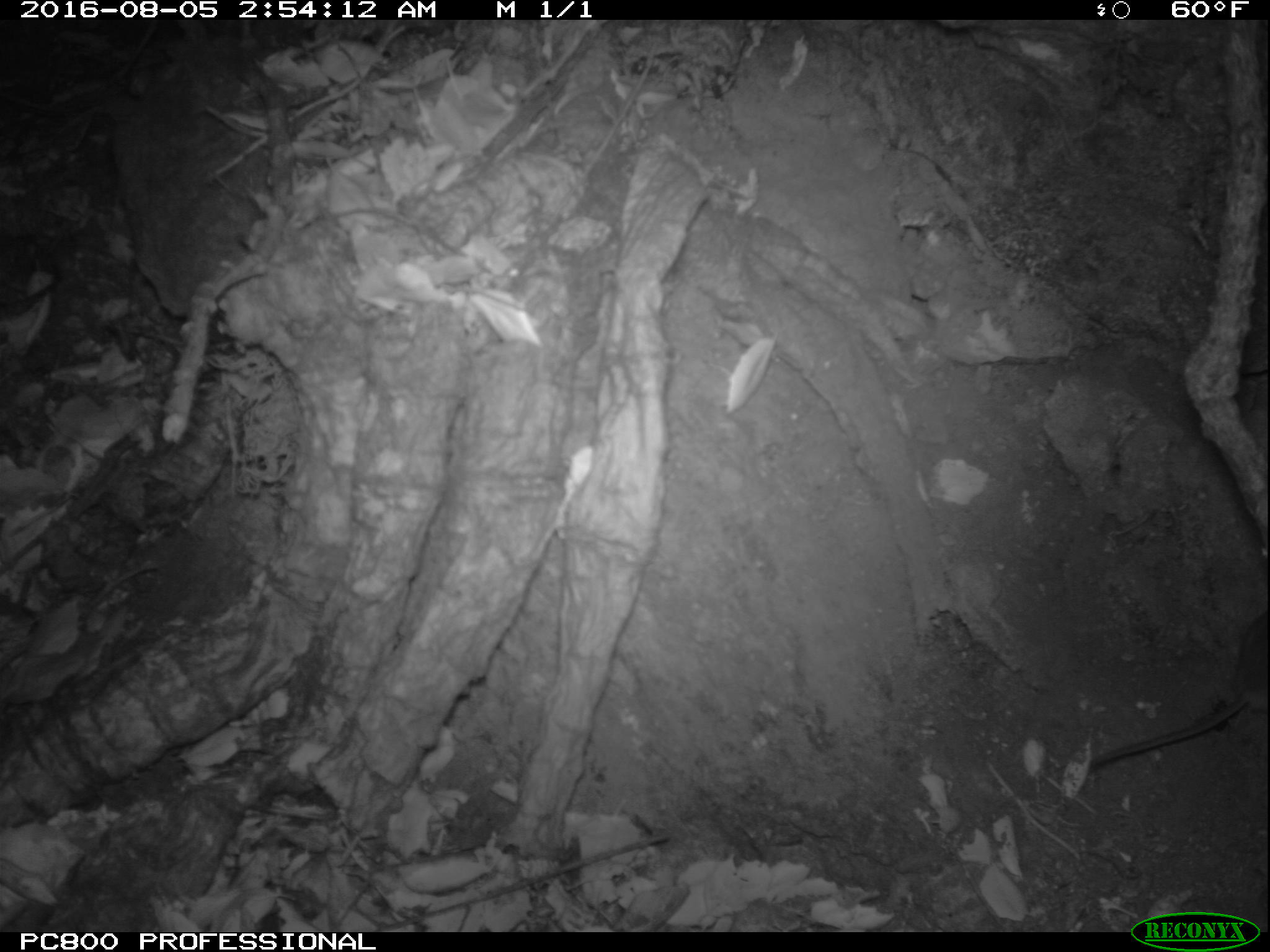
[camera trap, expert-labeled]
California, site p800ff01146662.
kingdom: Animalia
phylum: Chordata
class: Mammalia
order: Rodentia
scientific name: Rodentia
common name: rodent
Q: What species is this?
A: Rodent (Rodentia).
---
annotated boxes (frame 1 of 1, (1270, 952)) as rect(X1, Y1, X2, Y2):
rodent: rect(1086, 612, 1269, 765)